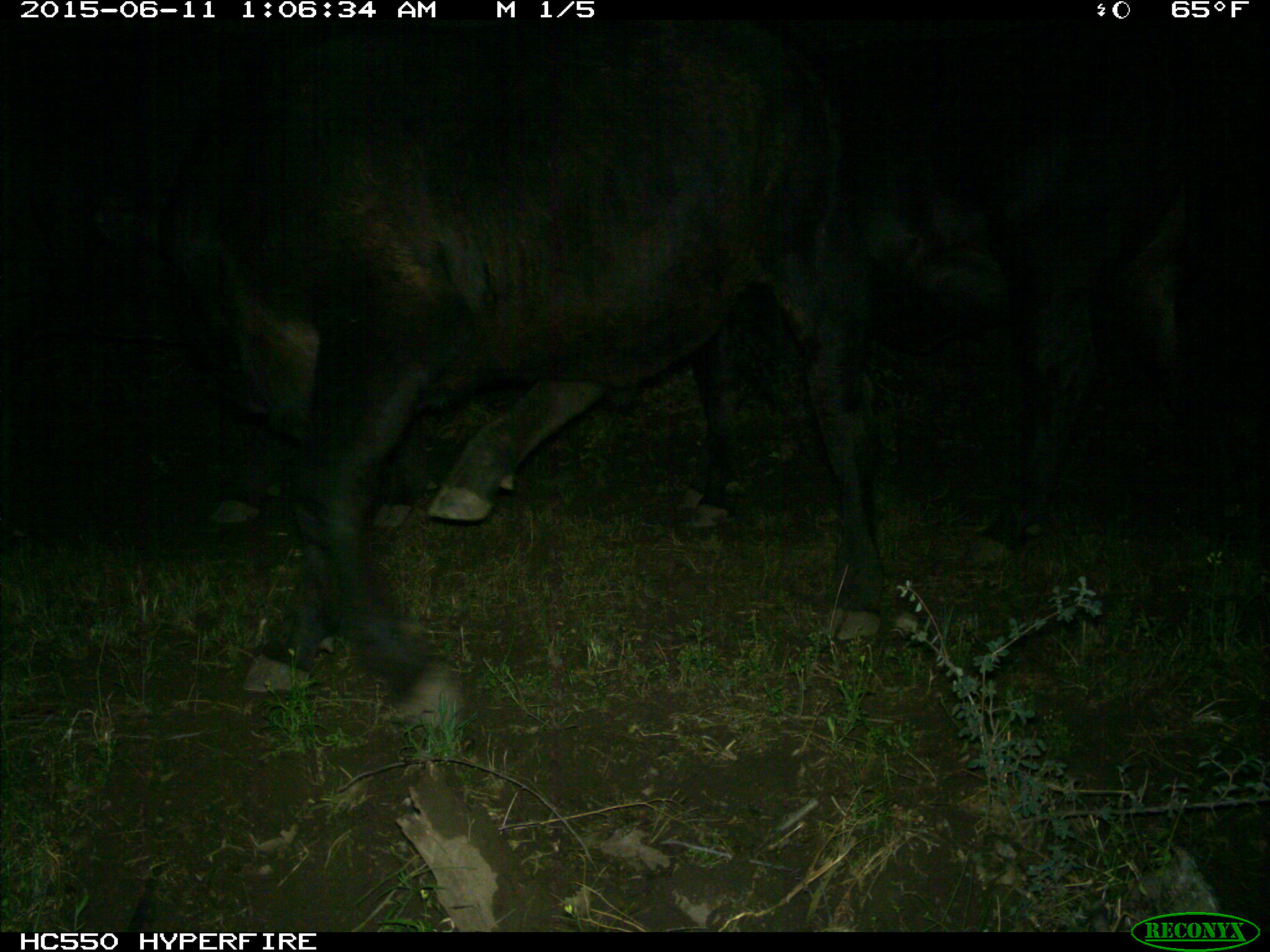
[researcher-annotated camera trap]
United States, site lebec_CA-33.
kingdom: Animalia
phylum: Chordata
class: Mammalia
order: Artiodactyla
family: Bovidae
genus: Bos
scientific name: Bos taurus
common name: domestic cow